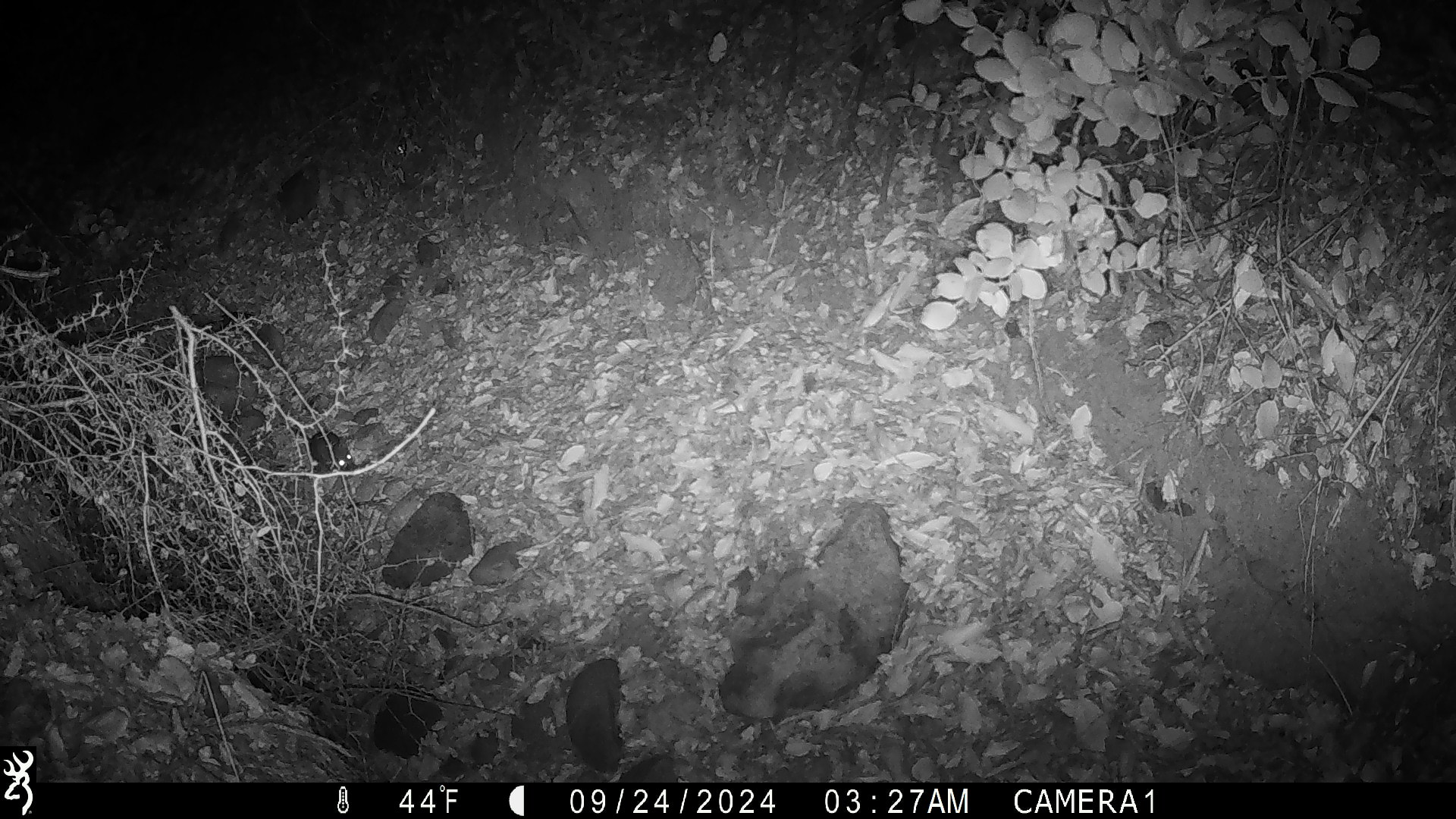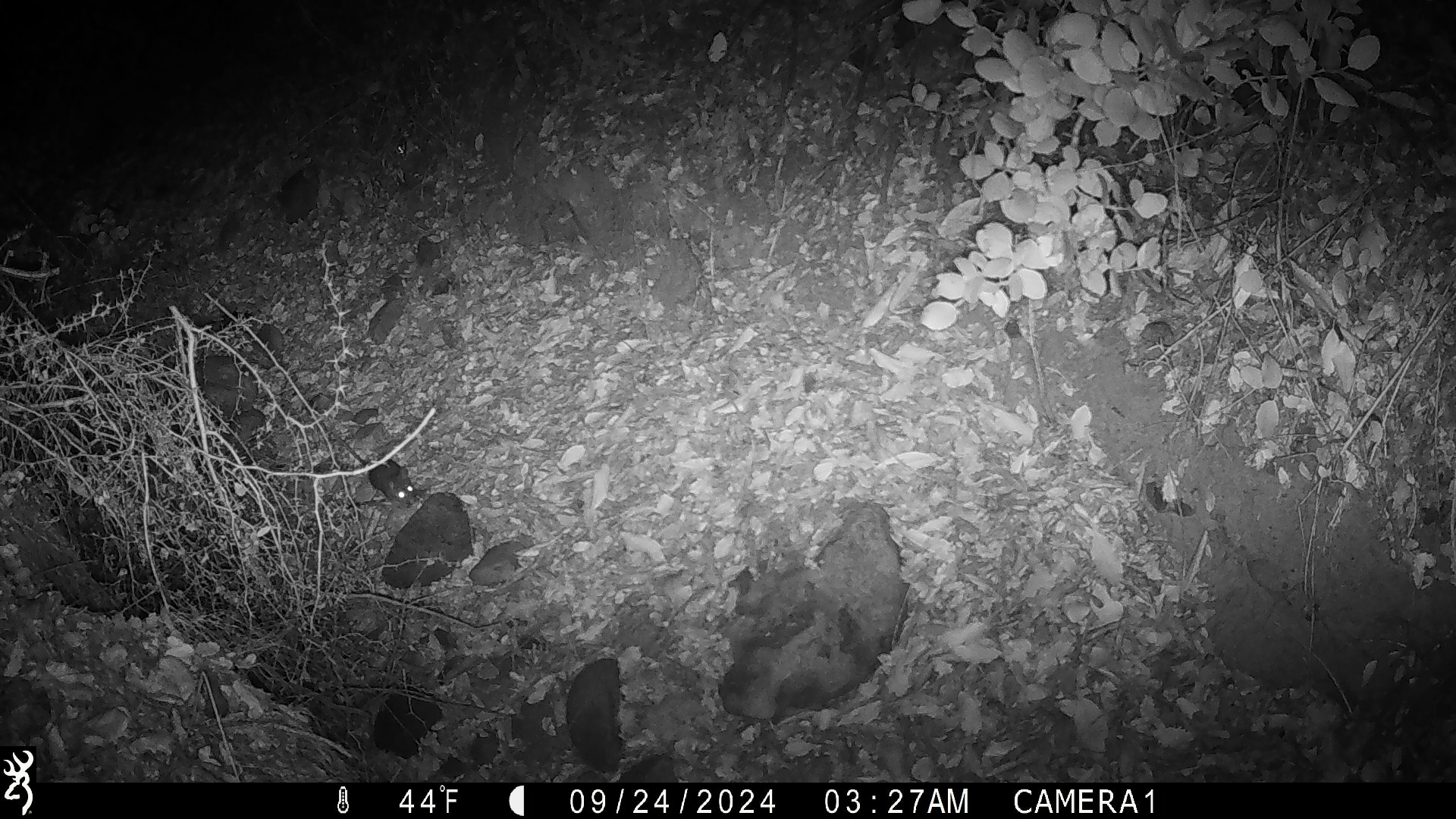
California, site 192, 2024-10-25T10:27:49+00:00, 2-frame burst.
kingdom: Animalia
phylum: Chordata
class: Mammalia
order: Rodentia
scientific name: Rodentia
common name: mouse or rat